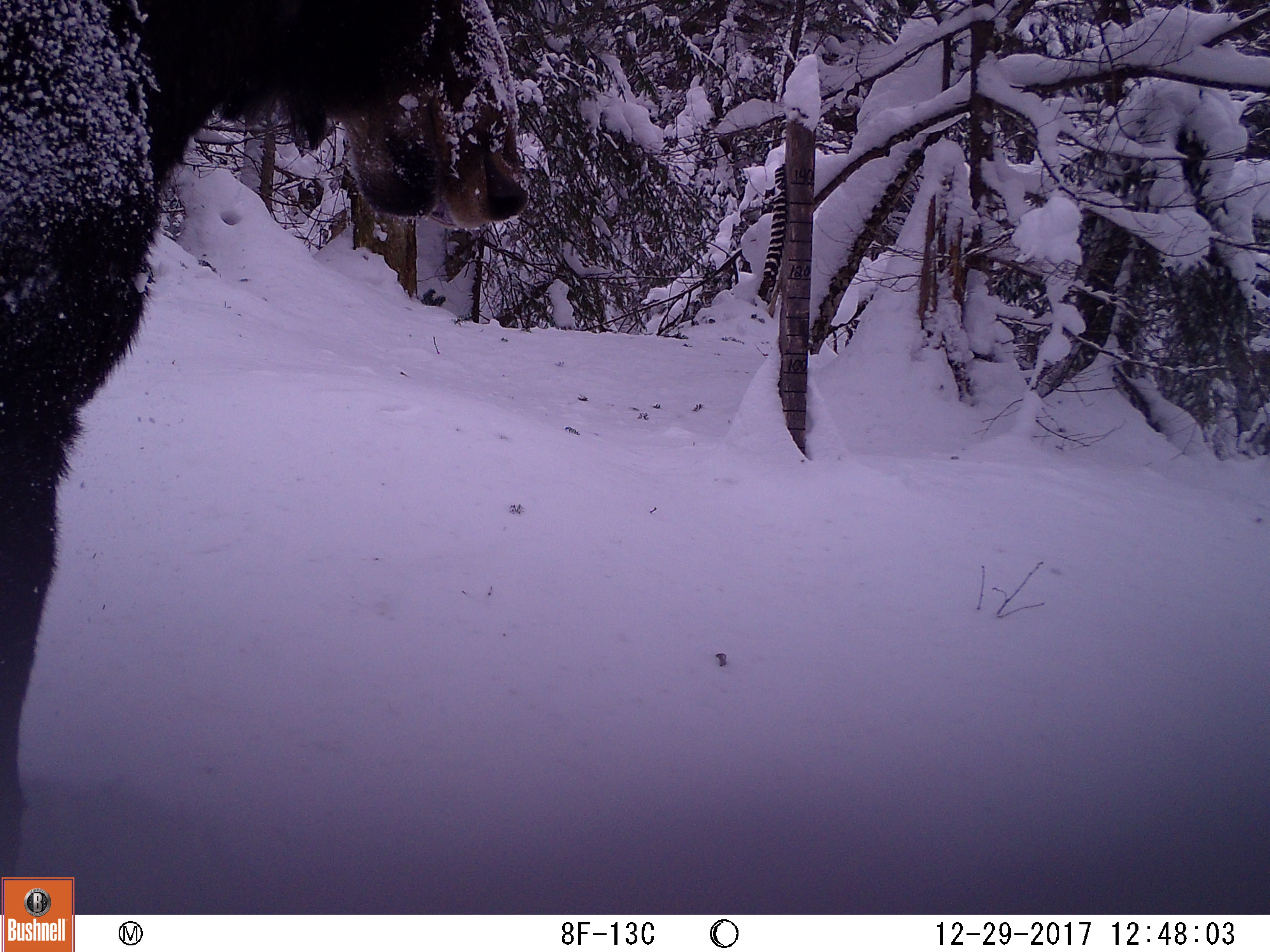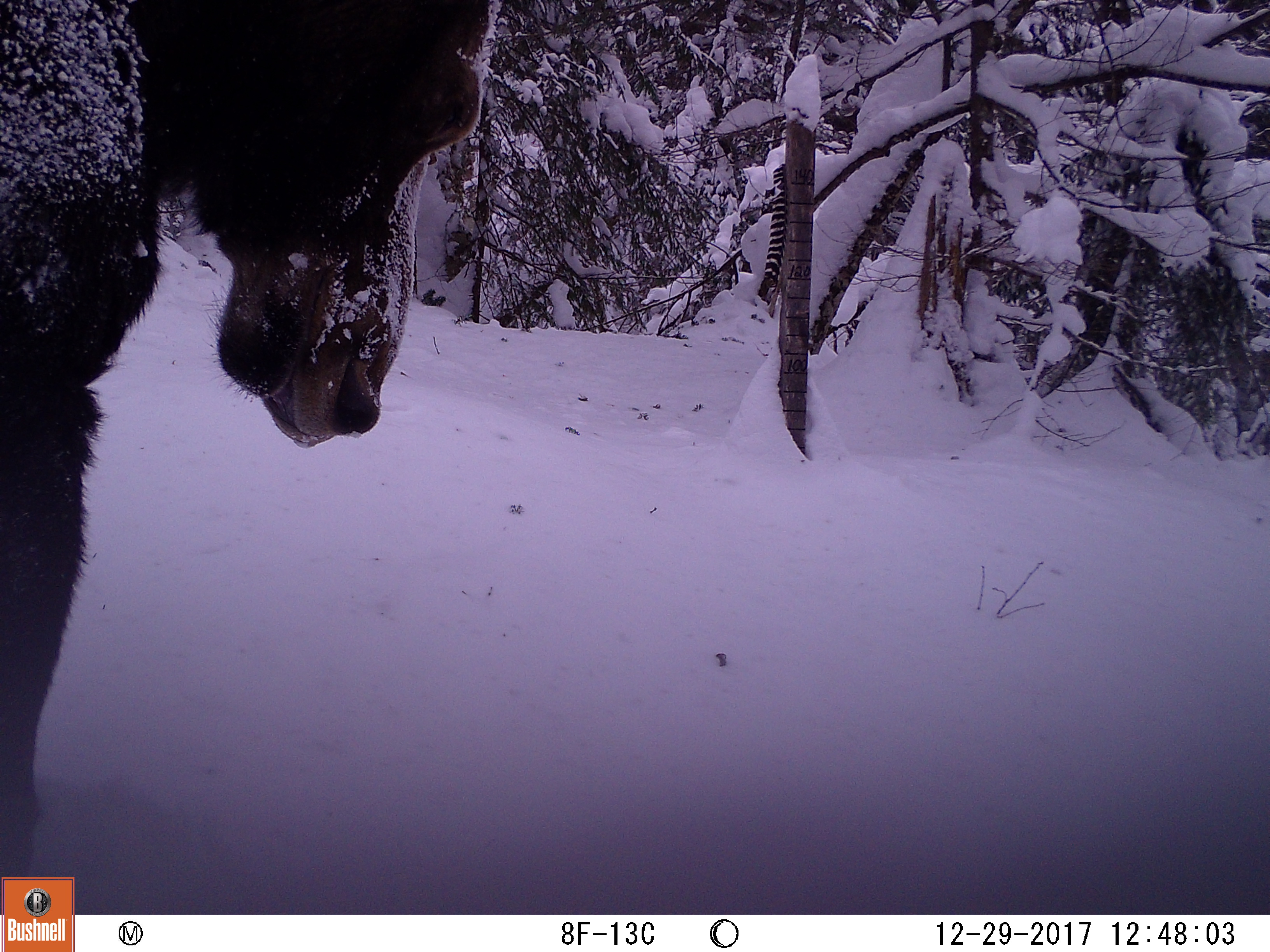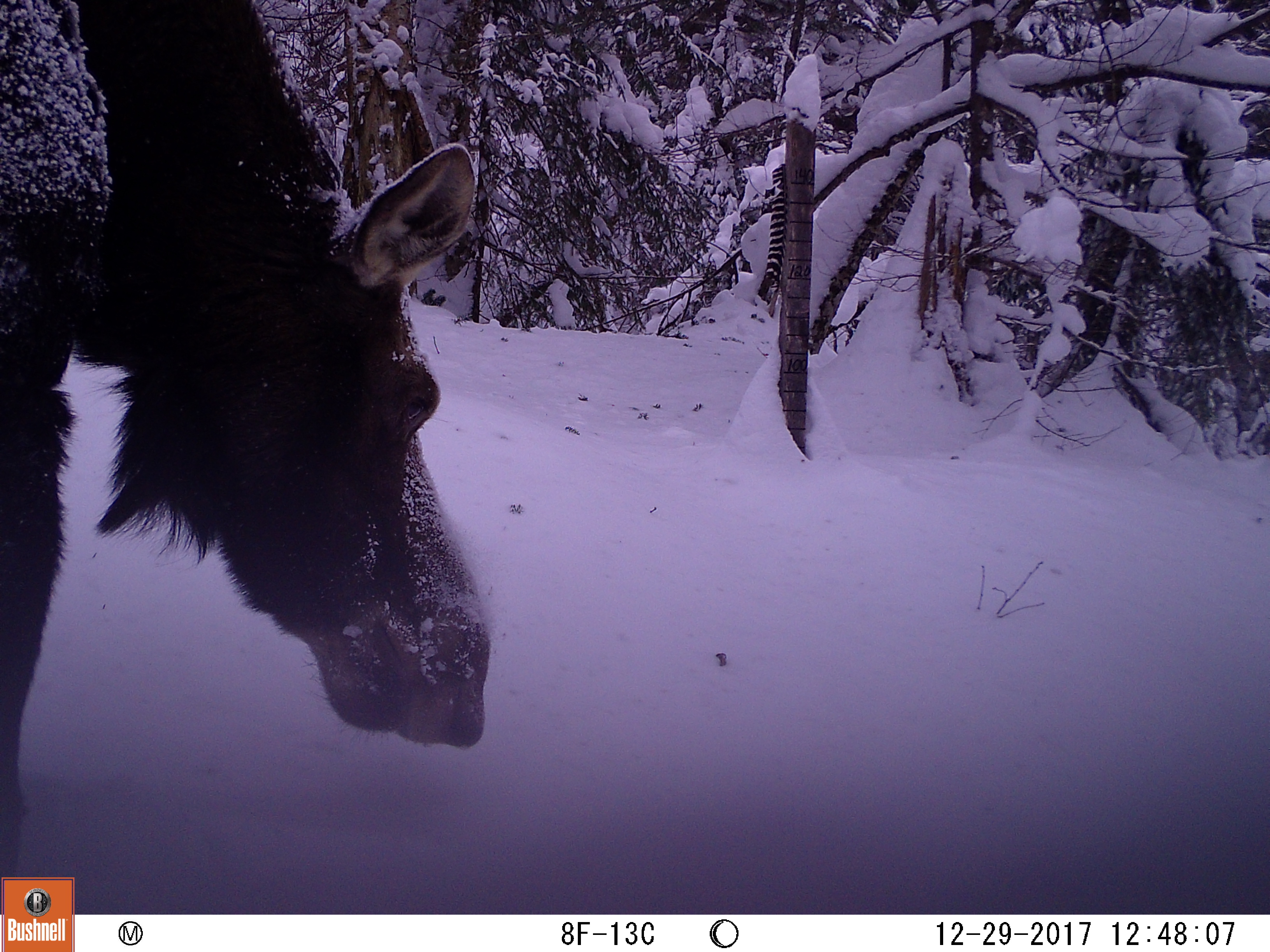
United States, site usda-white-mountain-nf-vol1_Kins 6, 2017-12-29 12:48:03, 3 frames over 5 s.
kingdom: Animalia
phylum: Chordata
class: Mammalia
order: Artiodactyla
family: Cervidae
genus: Alces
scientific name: Alces alces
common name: moose